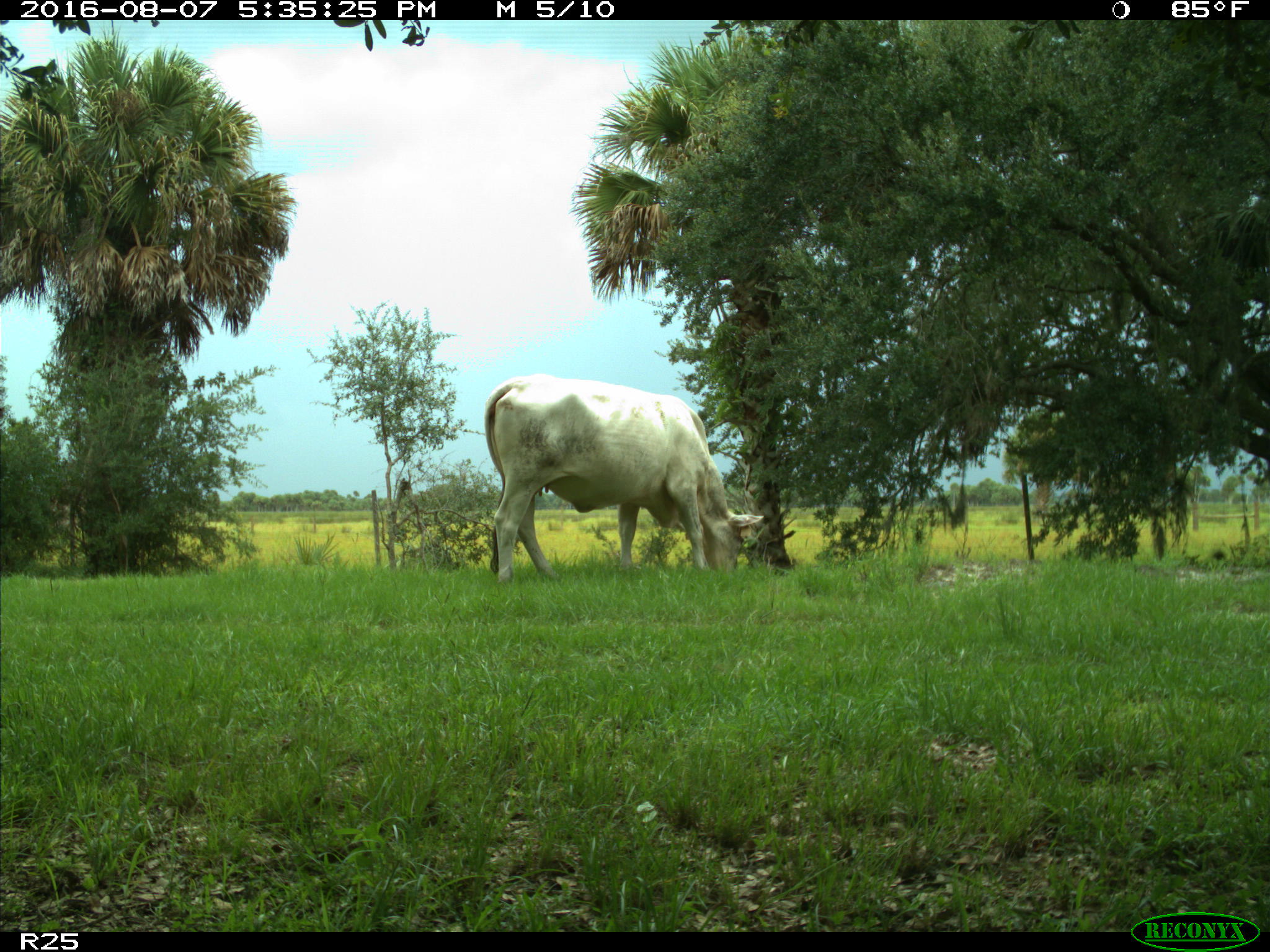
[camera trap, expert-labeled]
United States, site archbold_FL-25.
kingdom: Animalia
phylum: Chordata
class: Mammalia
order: Artiodactyla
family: Bovidae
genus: Bos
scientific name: Bos taurus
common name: domestic cow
Bos taurus (domestic cow).